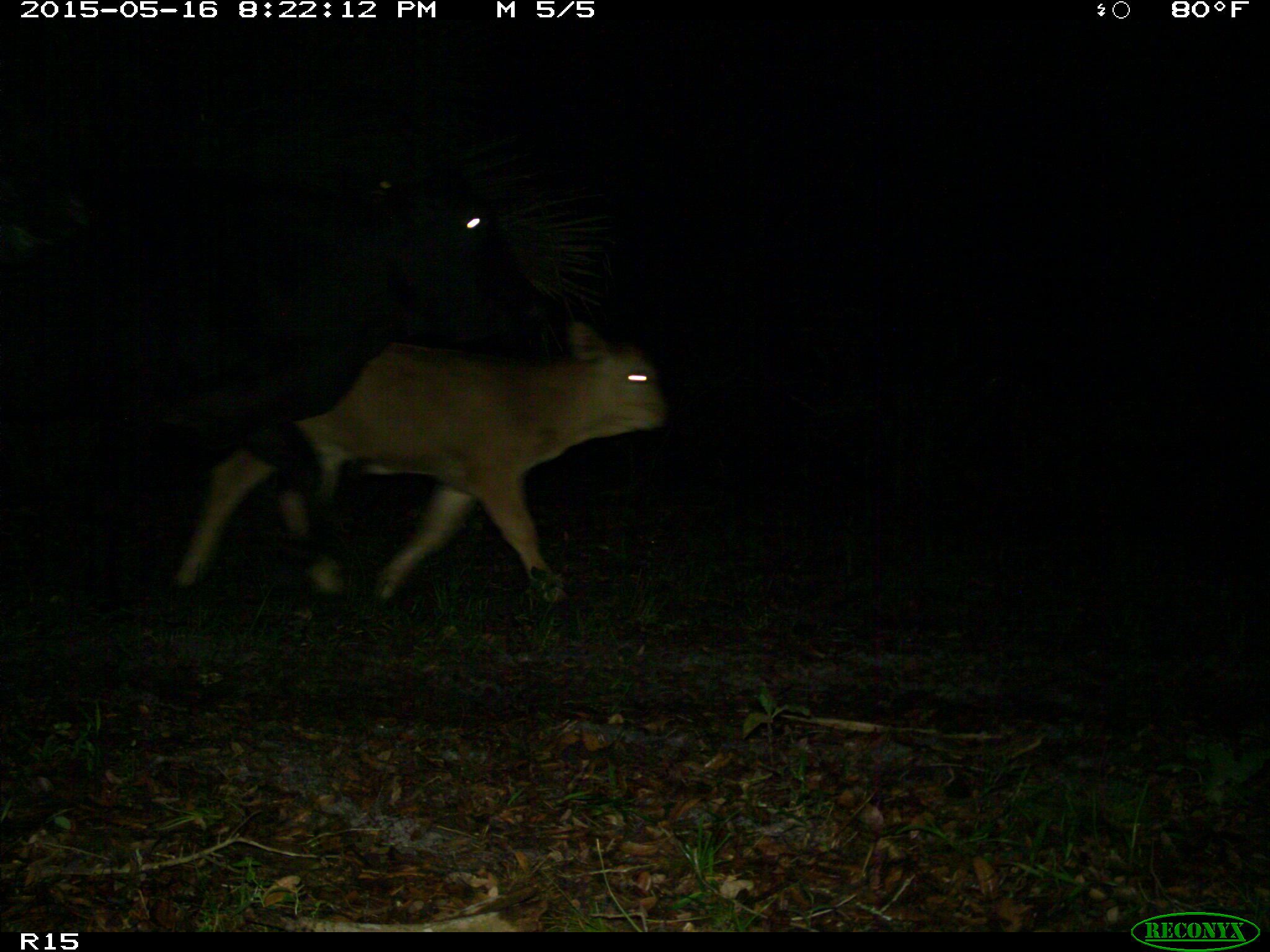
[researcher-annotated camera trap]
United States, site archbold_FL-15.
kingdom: Animalia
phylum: Chordata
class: Mammalia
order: Artiodactyla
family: Bovidae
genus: Bos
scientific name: Bos taurus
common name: domestic cow